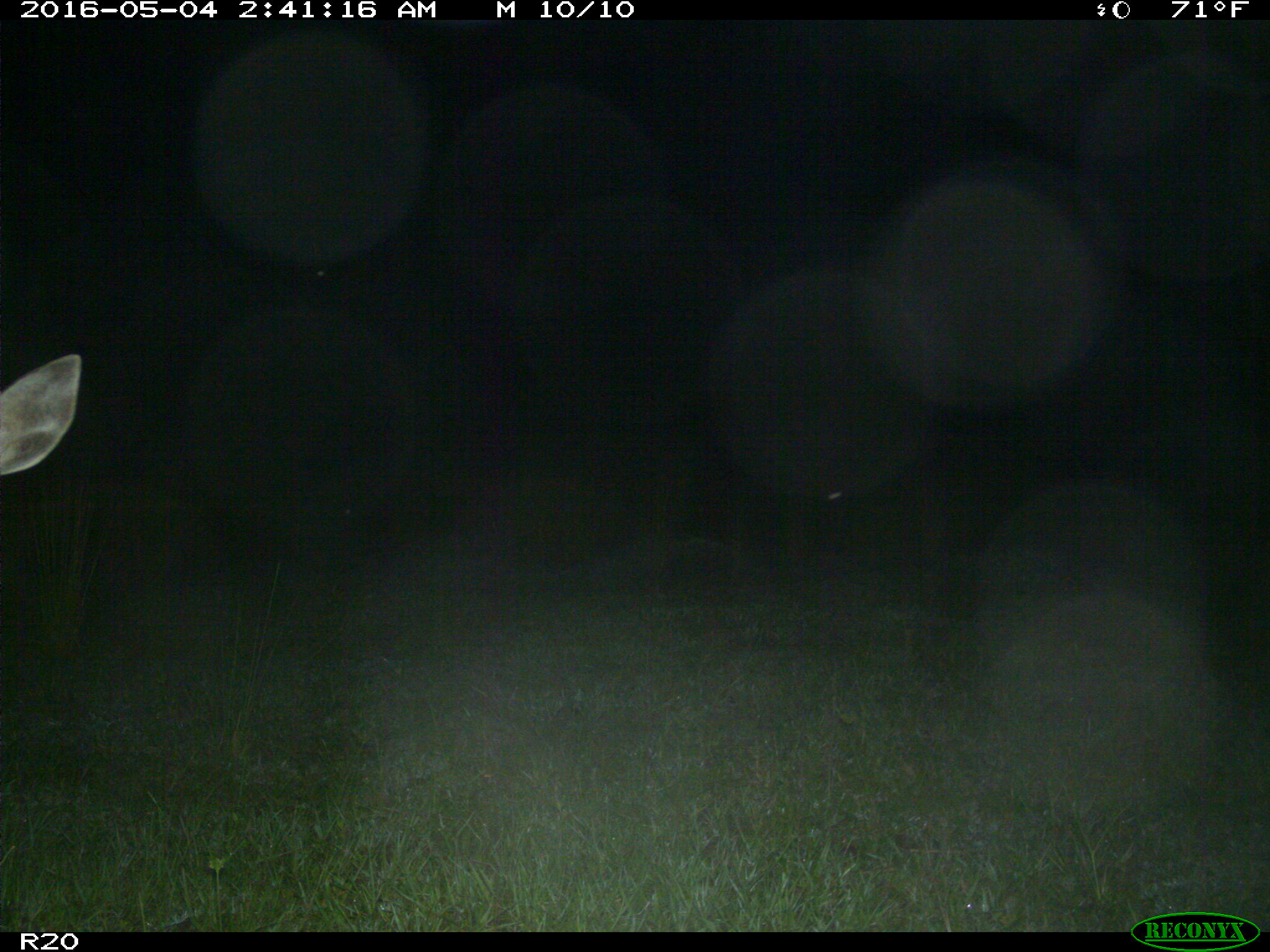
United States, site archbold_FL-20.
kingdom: Animalia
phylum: Chordata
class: Mammalia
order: Artiodactyla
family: Cervidae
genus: Odocoileus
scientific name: Odocoileus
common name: deer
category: unidentified deer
Unidentified deer (deer) (Odocoileus).